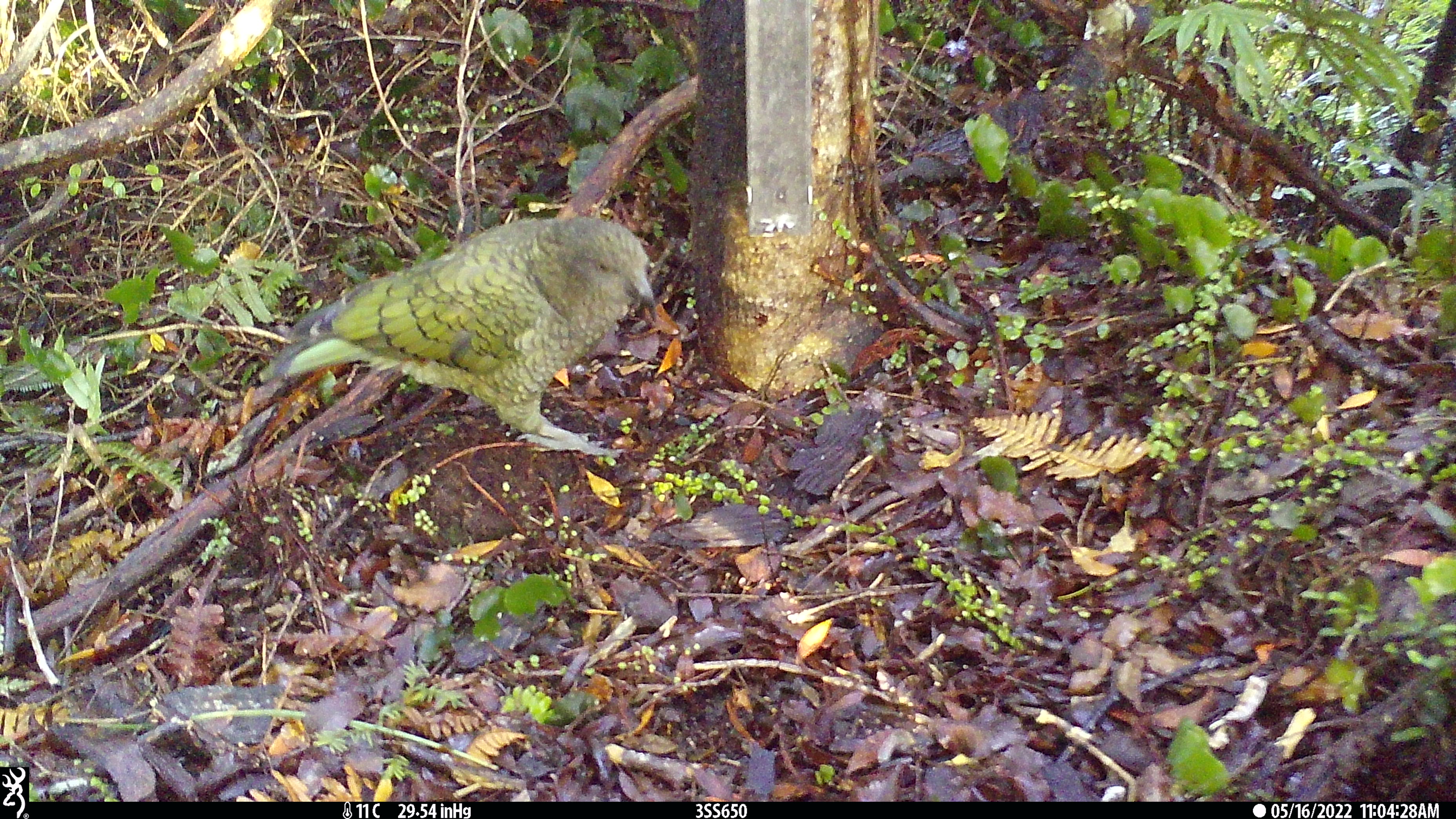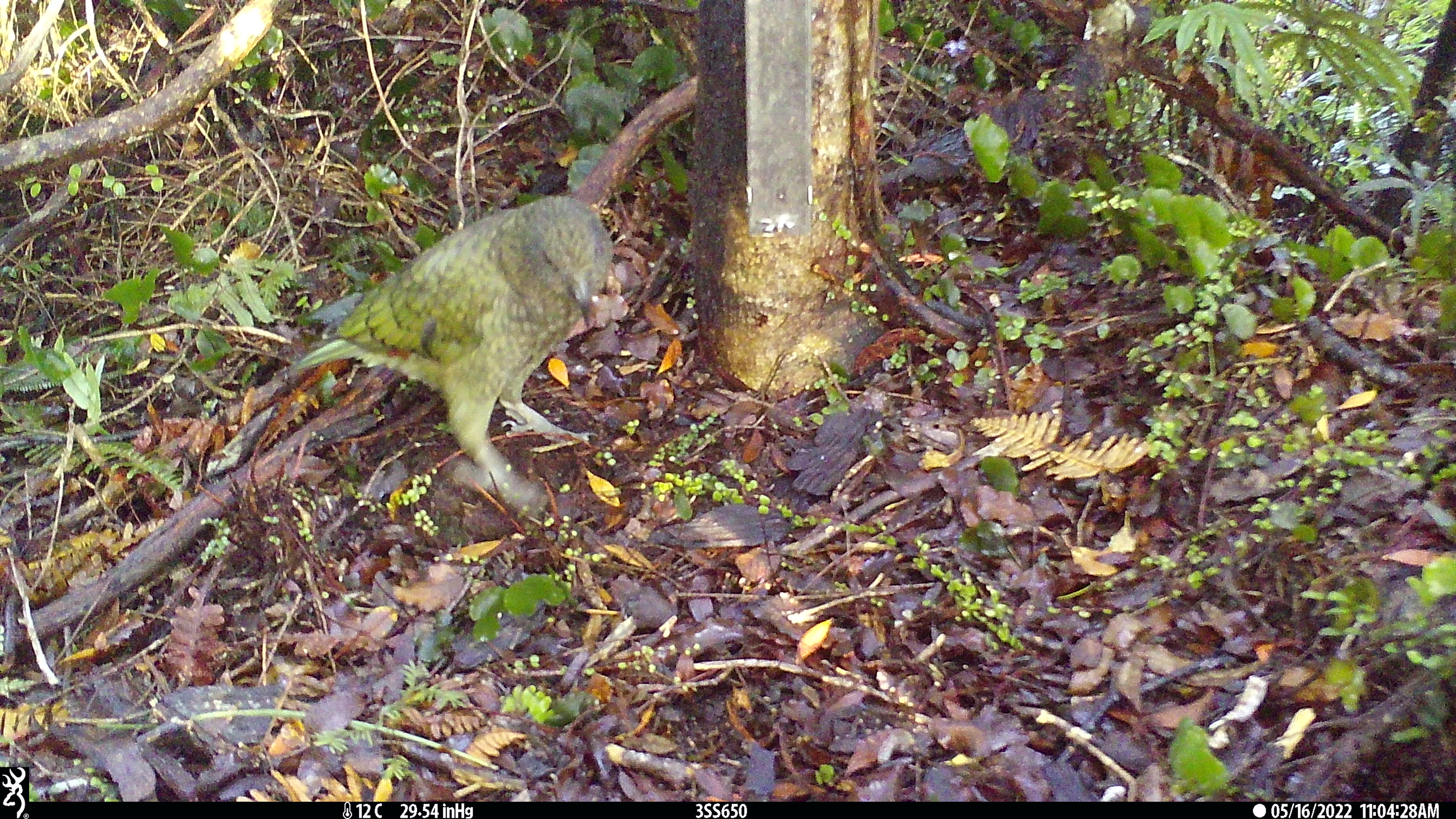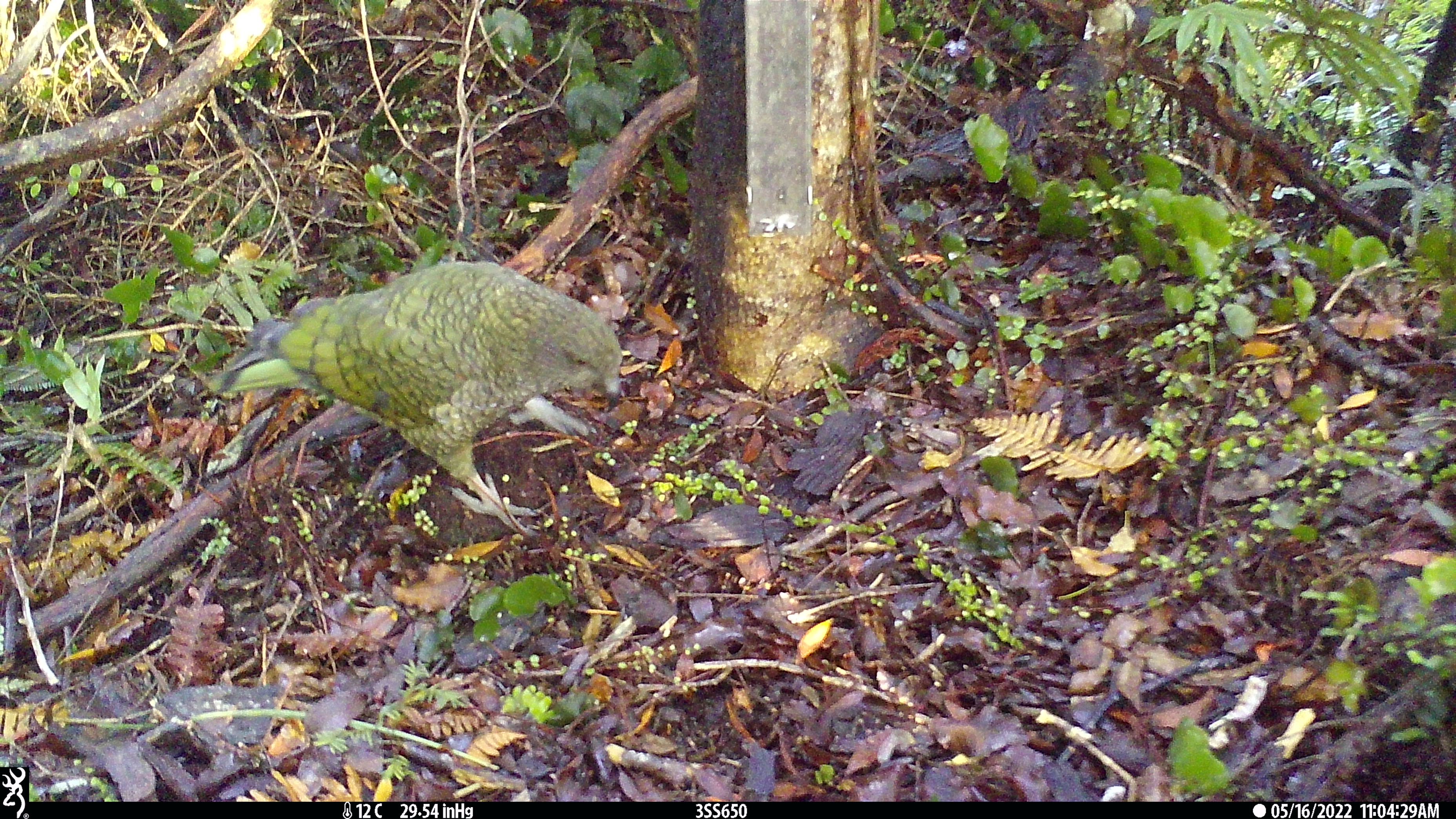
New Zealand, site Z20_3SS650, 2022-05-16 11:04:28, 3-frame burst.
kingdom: Animalia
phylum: Chordata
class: Aves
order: Psittaciformes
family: Strigopidae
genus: Nestor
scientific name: Nestor notabilis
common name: kea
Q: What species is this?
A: Kea (Nestor notabilis).